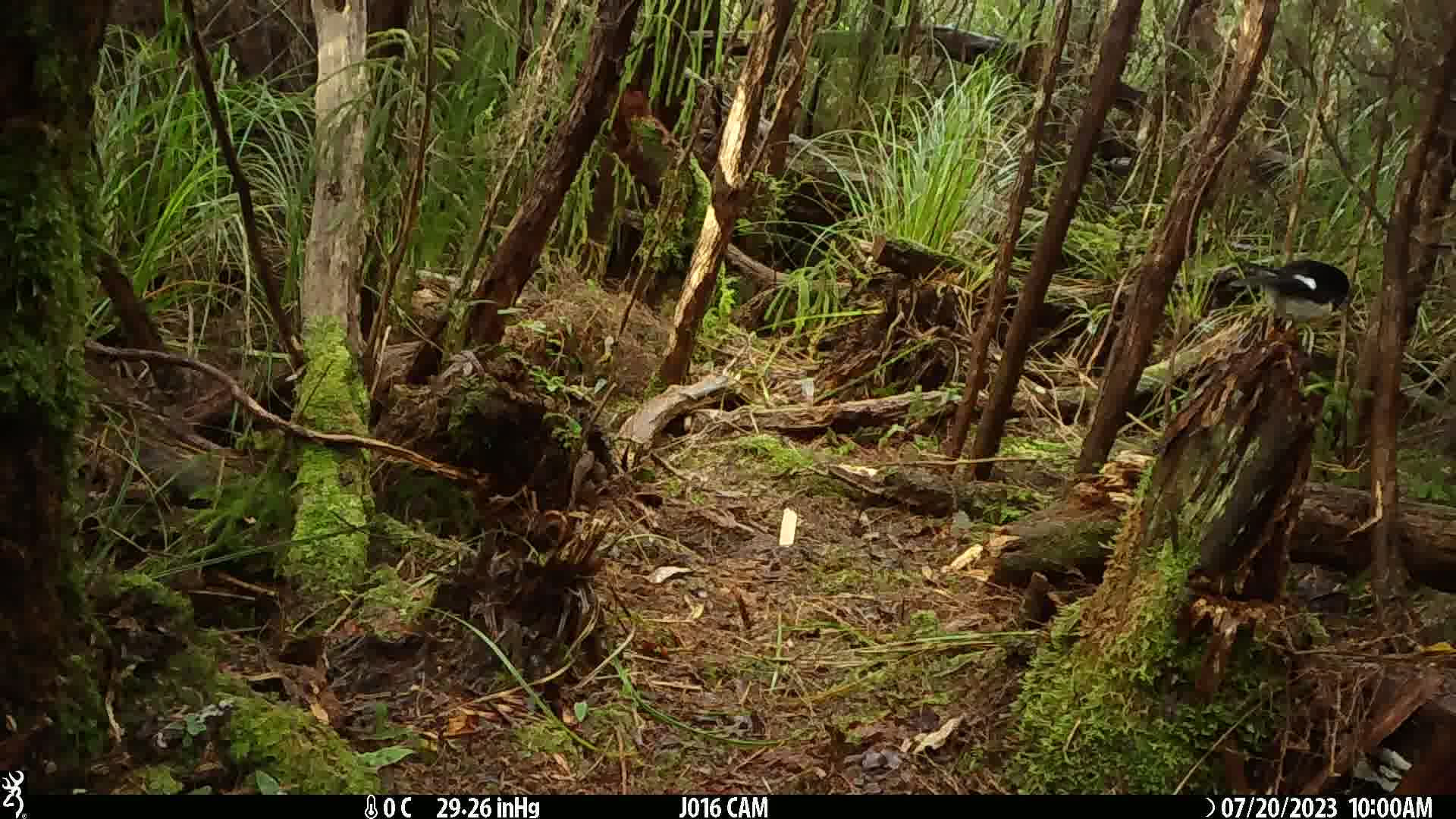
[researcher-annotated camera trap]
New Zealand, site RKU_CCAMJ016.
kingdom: Animalia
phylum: Chordata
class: Aves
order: Passeriformes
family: Petroicidae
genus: Petroica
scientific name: Petroica macrocephala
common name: tomtit